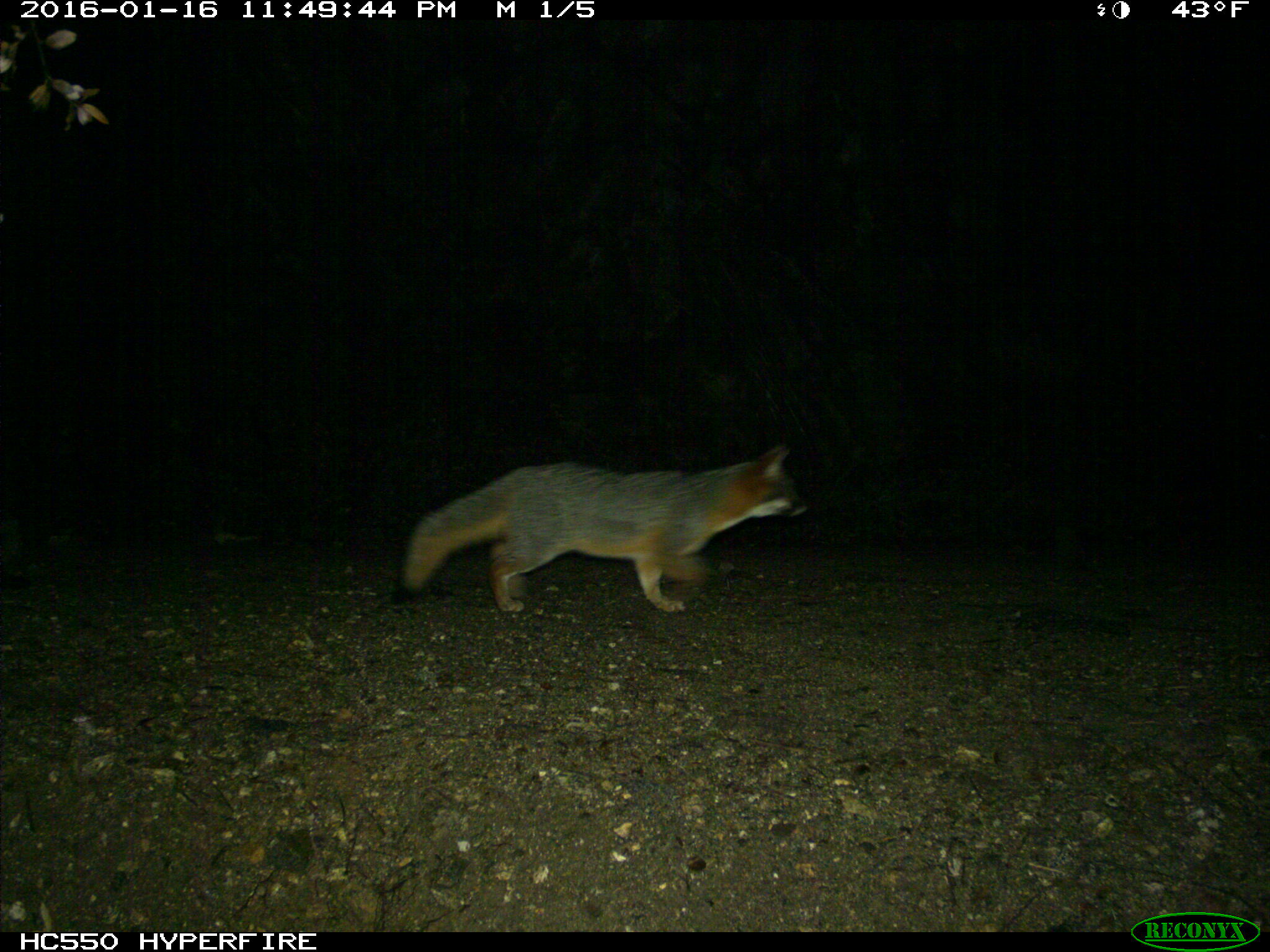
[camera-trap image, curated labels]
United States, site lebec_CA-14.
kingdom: Animalia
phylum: Chordata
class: Mammalia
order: Carnivora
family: Canidae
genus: Urocyon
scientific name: Urocyon cinereoargenteus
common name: gray fox